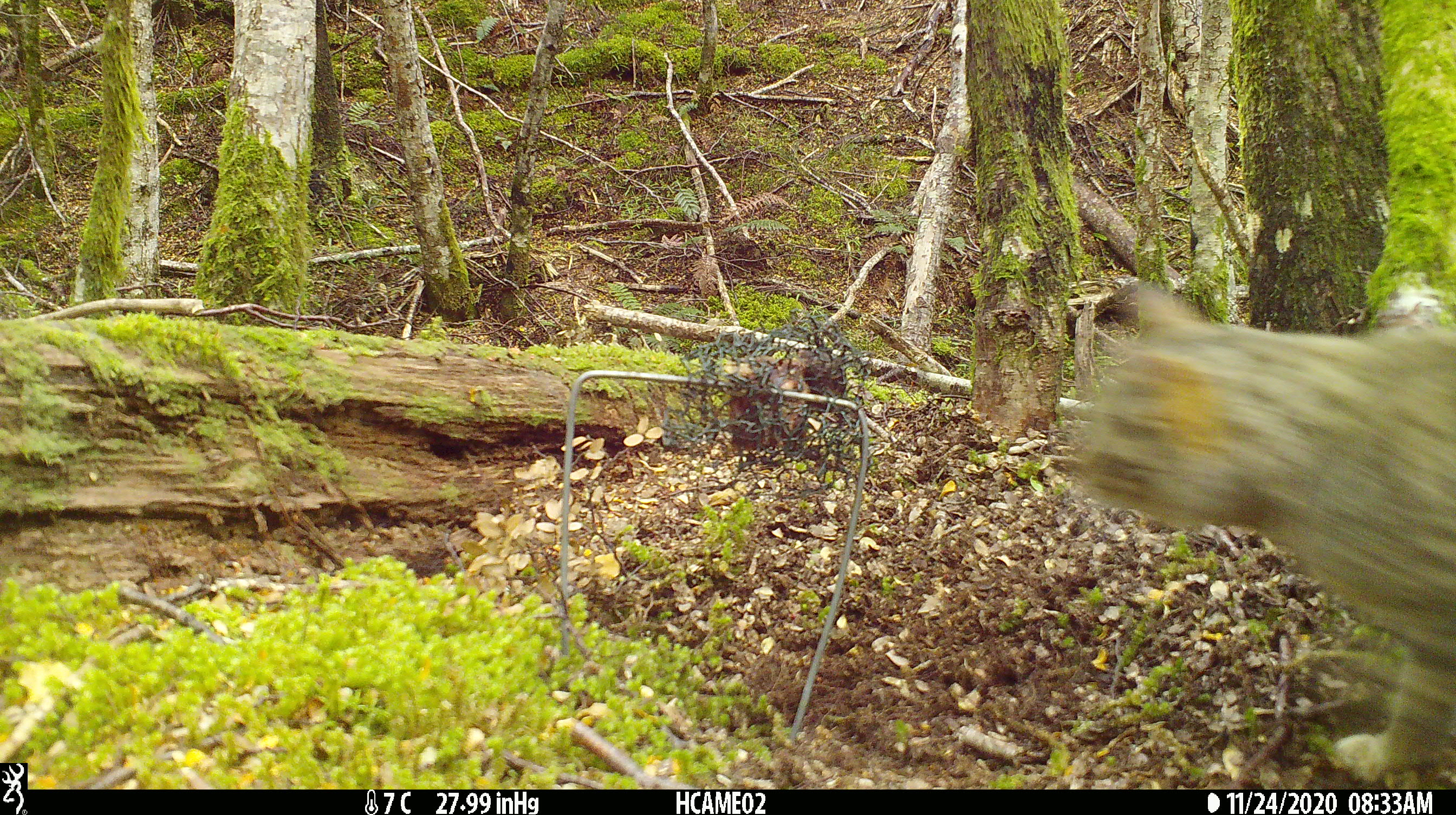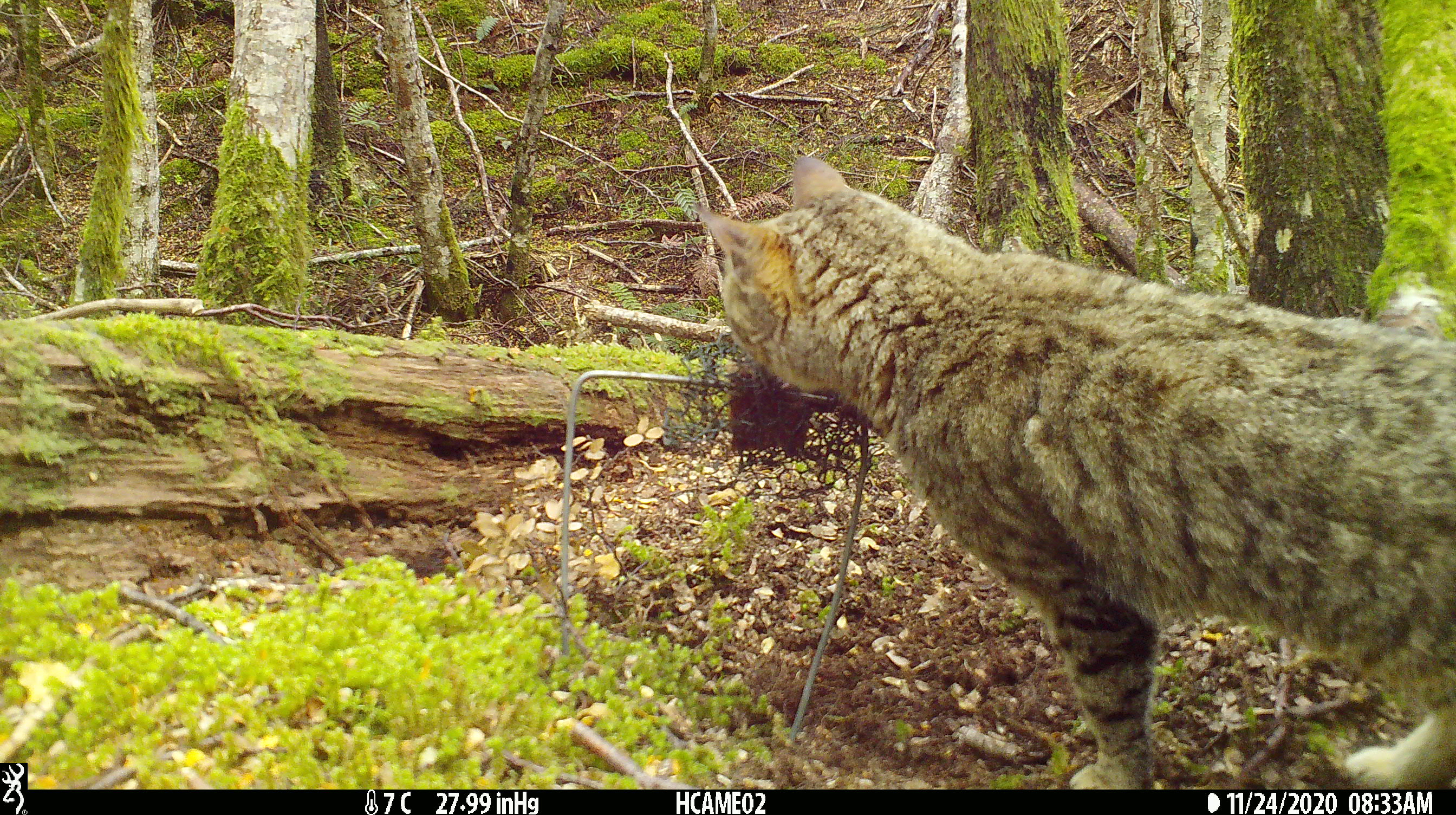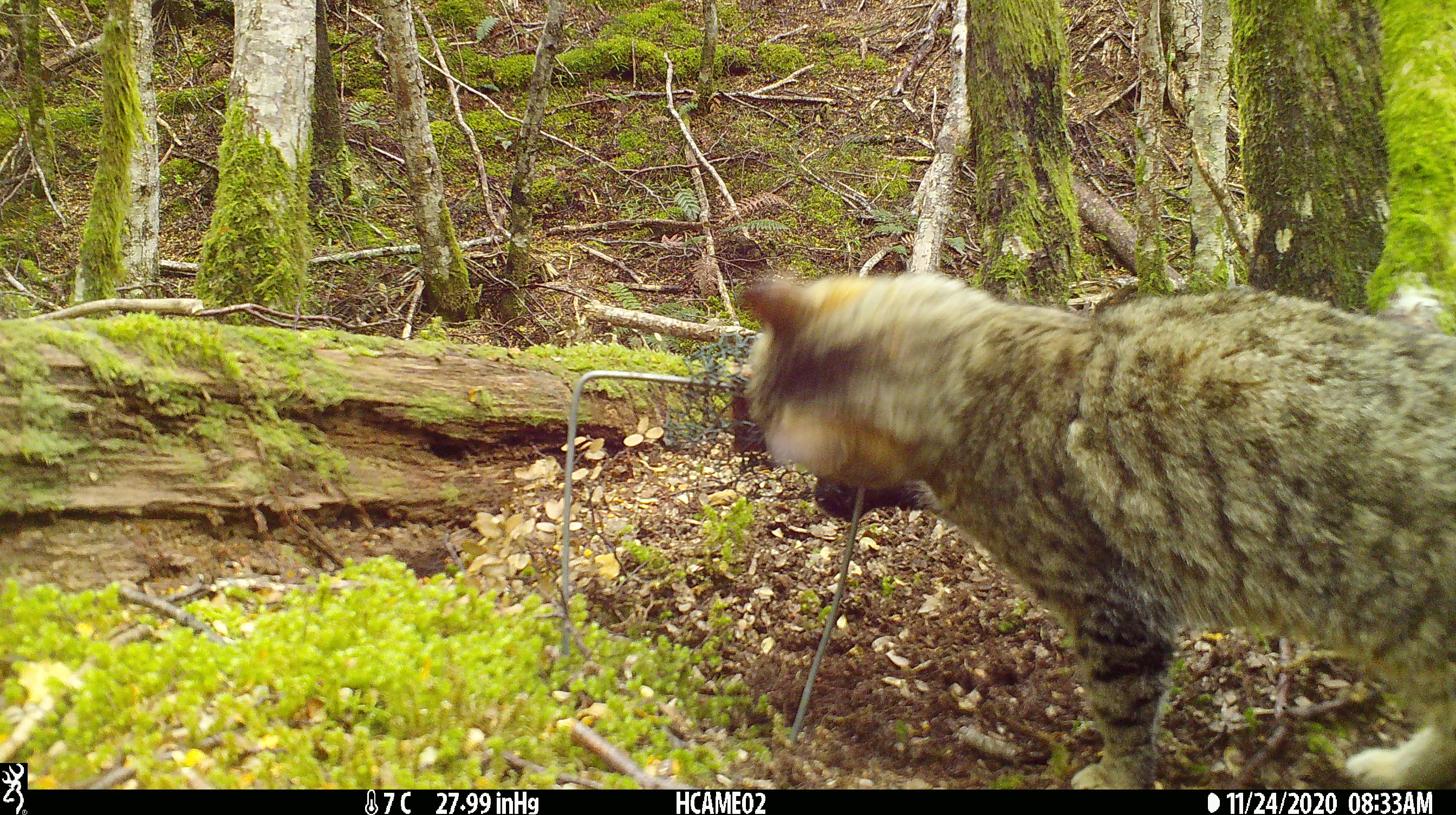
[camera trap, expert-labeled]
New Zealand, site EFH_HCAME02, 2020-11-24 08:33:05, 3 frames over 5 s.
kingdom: Animalia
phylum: Chordata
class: Mammalia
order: Carnivora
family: Felidae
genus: Felis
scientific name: Felis catus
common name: domestic cat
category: cat